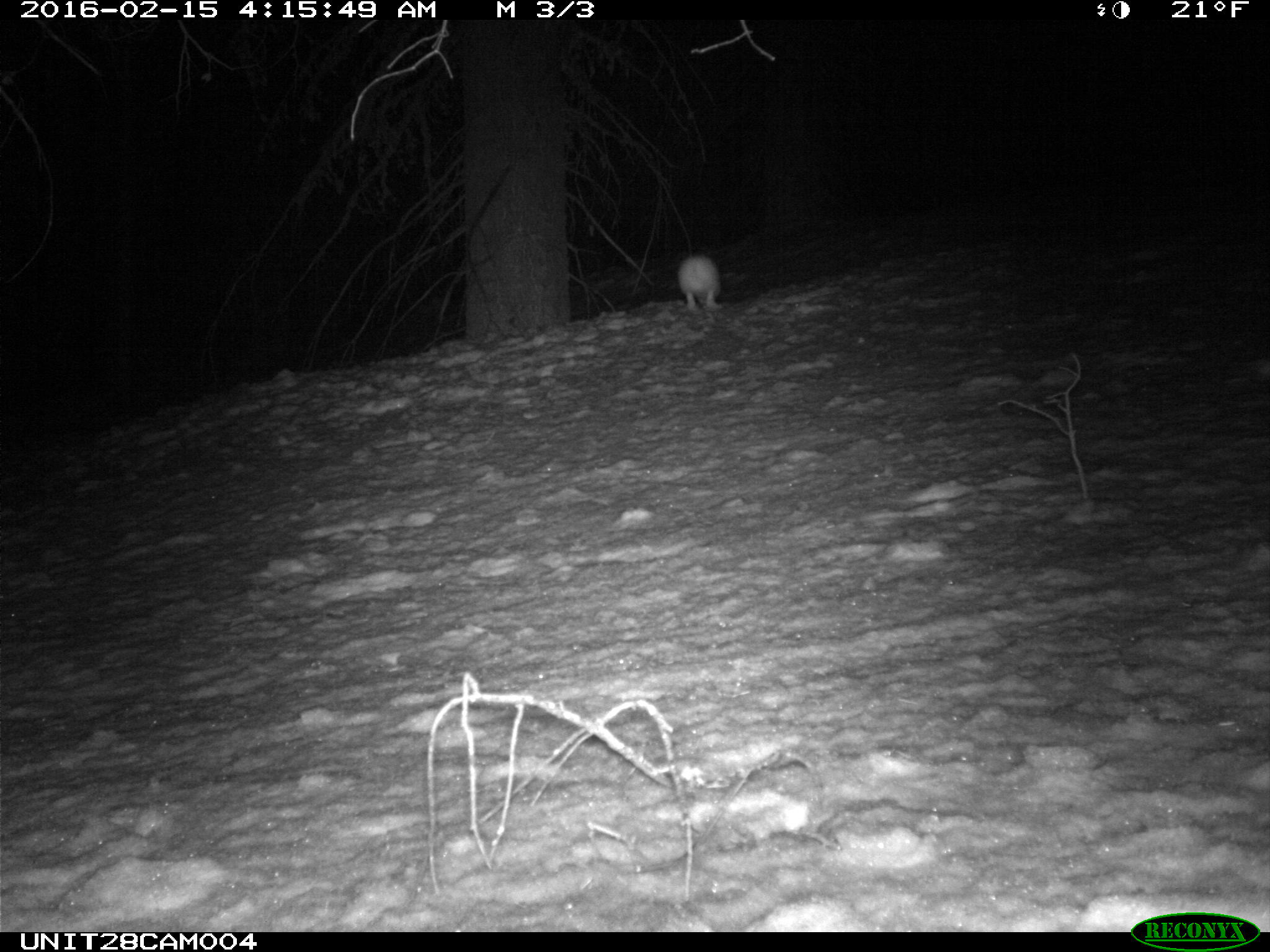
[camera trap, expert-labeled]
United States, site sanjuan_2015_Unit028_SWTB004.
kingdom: Animalia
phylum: Chordata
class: Mammalia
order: Lagomorpha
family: Leporidae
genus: Lepus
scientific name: Lepus americanus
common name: snowshoe hare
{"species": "Lepus americanus (snowshoe hare)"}